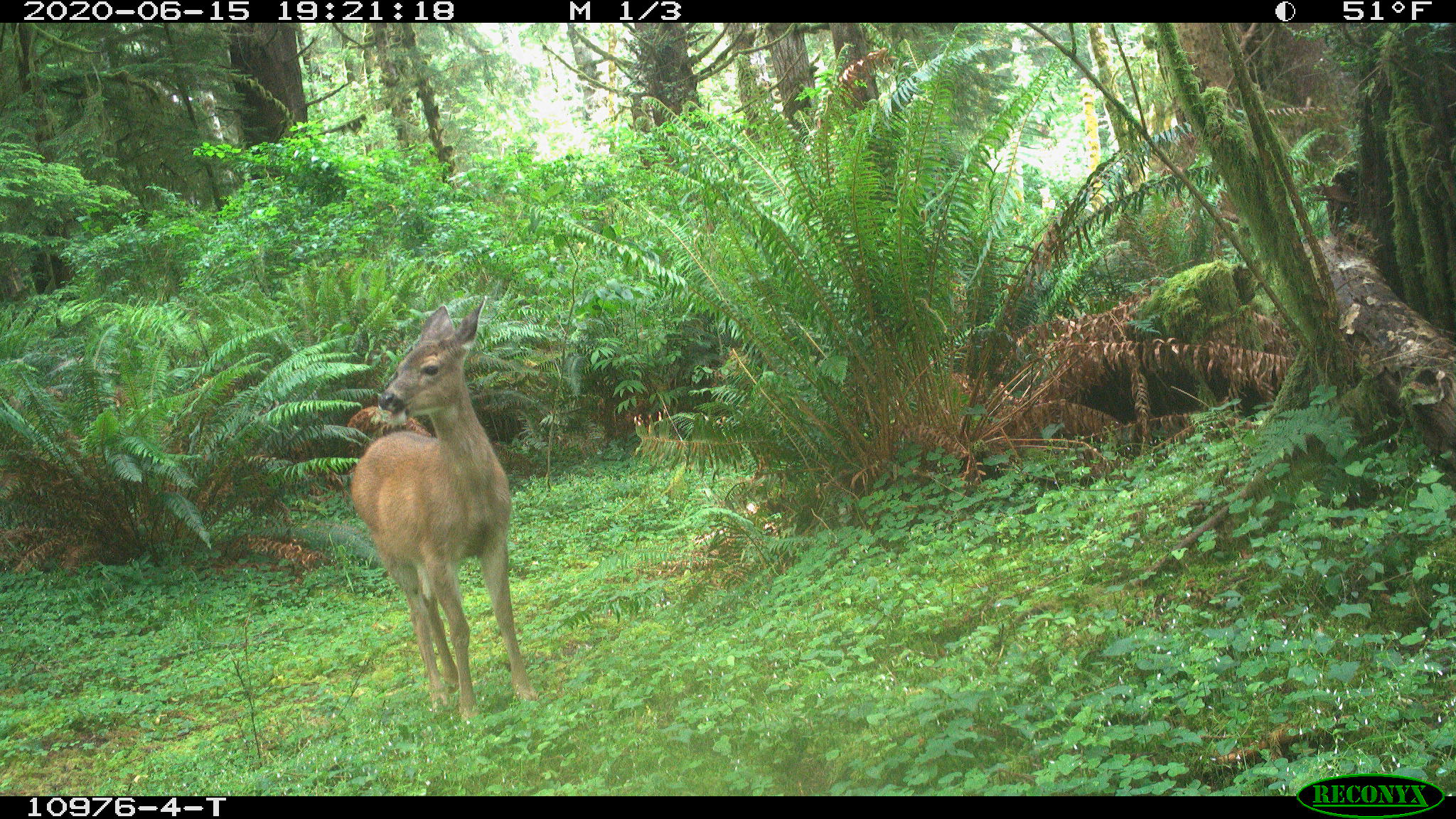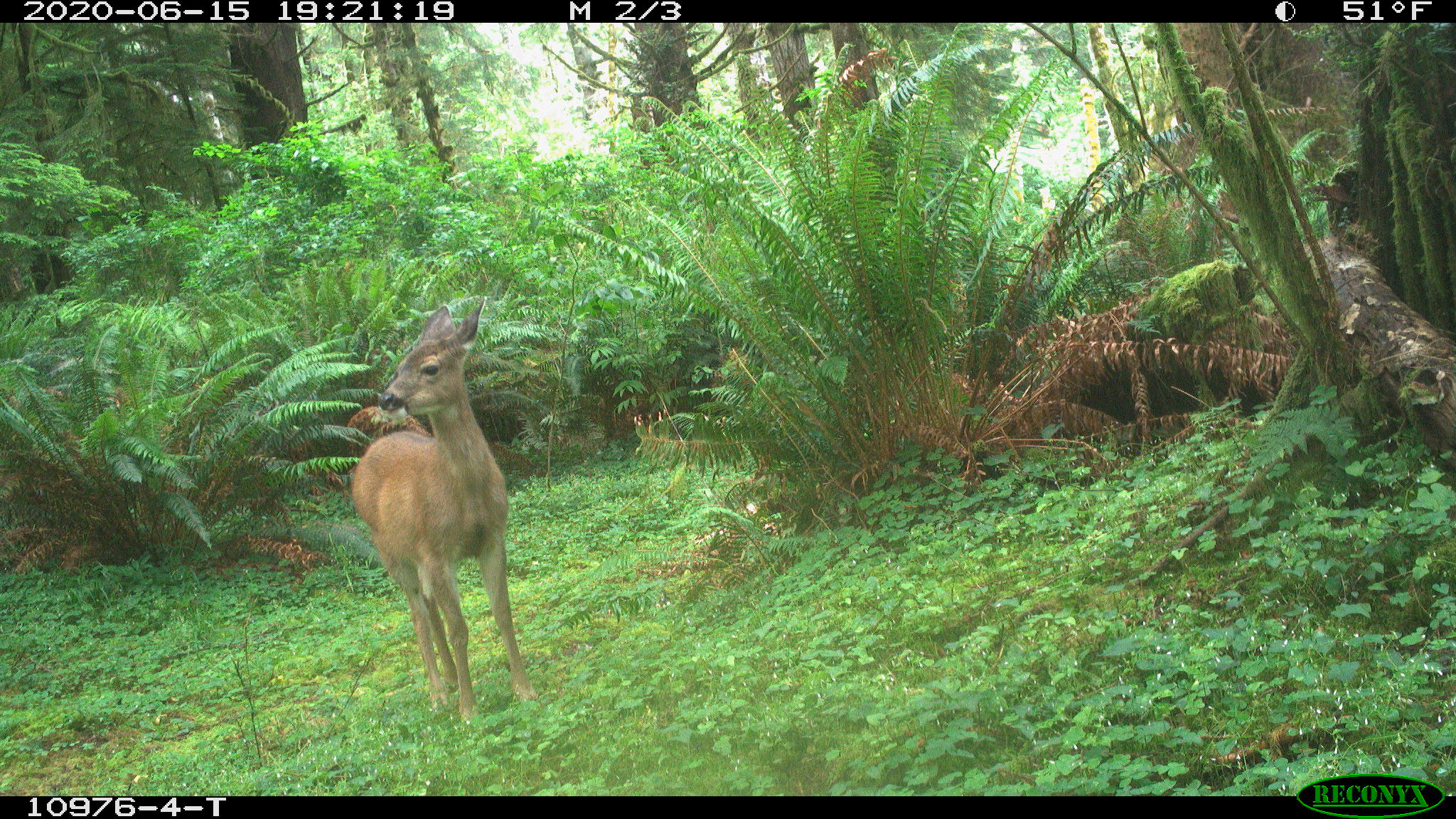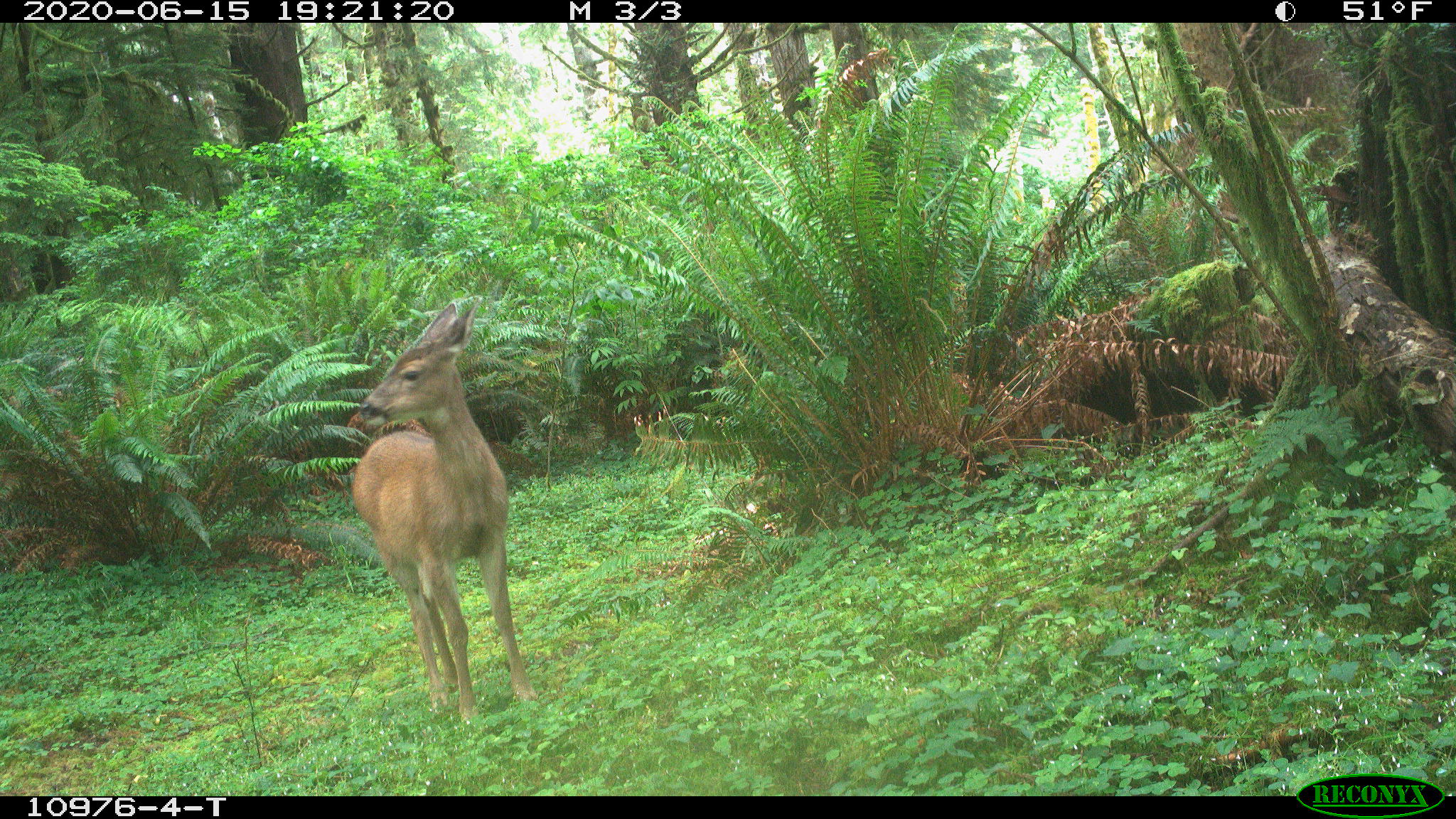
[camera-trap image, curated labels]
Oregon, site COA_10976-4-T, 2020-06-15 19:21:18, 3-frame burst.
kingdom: Animalia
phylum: Chordata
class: Mammalia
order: Artiodactyla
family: Cervidae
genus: Odocoileus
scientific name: Odocoileus hemionus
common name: black-tailed deer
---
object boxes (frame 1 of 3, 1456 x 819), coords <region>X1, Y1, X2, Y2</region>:
black-tailed deer: <region>338, 281, 548, 734</region>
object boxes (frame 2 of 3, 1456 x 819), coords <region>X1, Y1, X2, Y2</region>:
black-tailed deer: <region>342, 292, 548, 730</region>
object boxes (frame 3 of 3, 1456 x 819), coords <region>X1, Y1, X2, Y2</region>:
black-tailed deer: <region>347, 291, 554, 742</region>